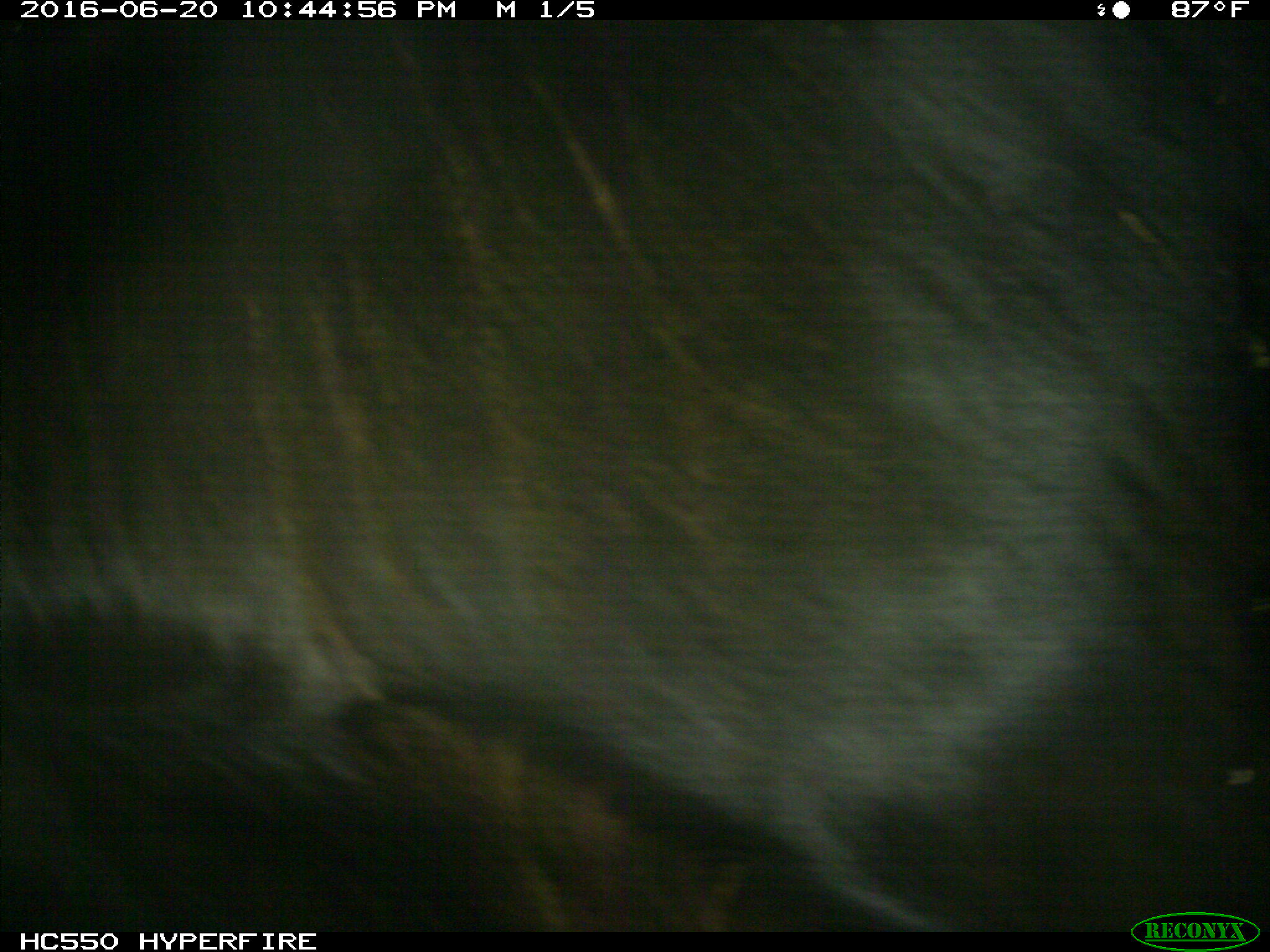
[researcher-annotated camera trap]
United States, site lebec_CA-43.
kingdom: Animalia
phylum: Chordata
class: Mammalia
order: Artiodactyla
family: Bovidae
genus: Bos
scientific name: Bos taurus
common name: domestic cow